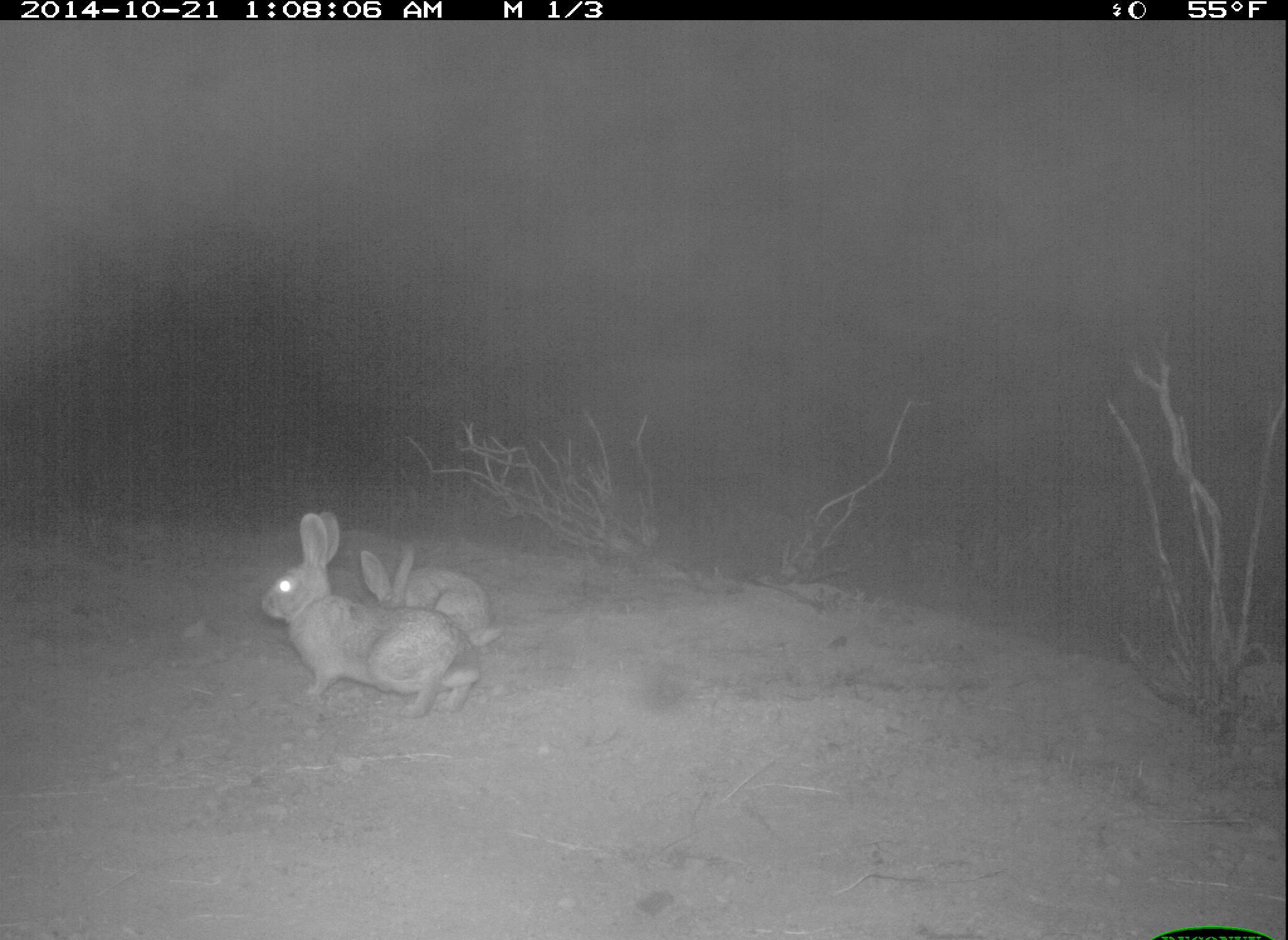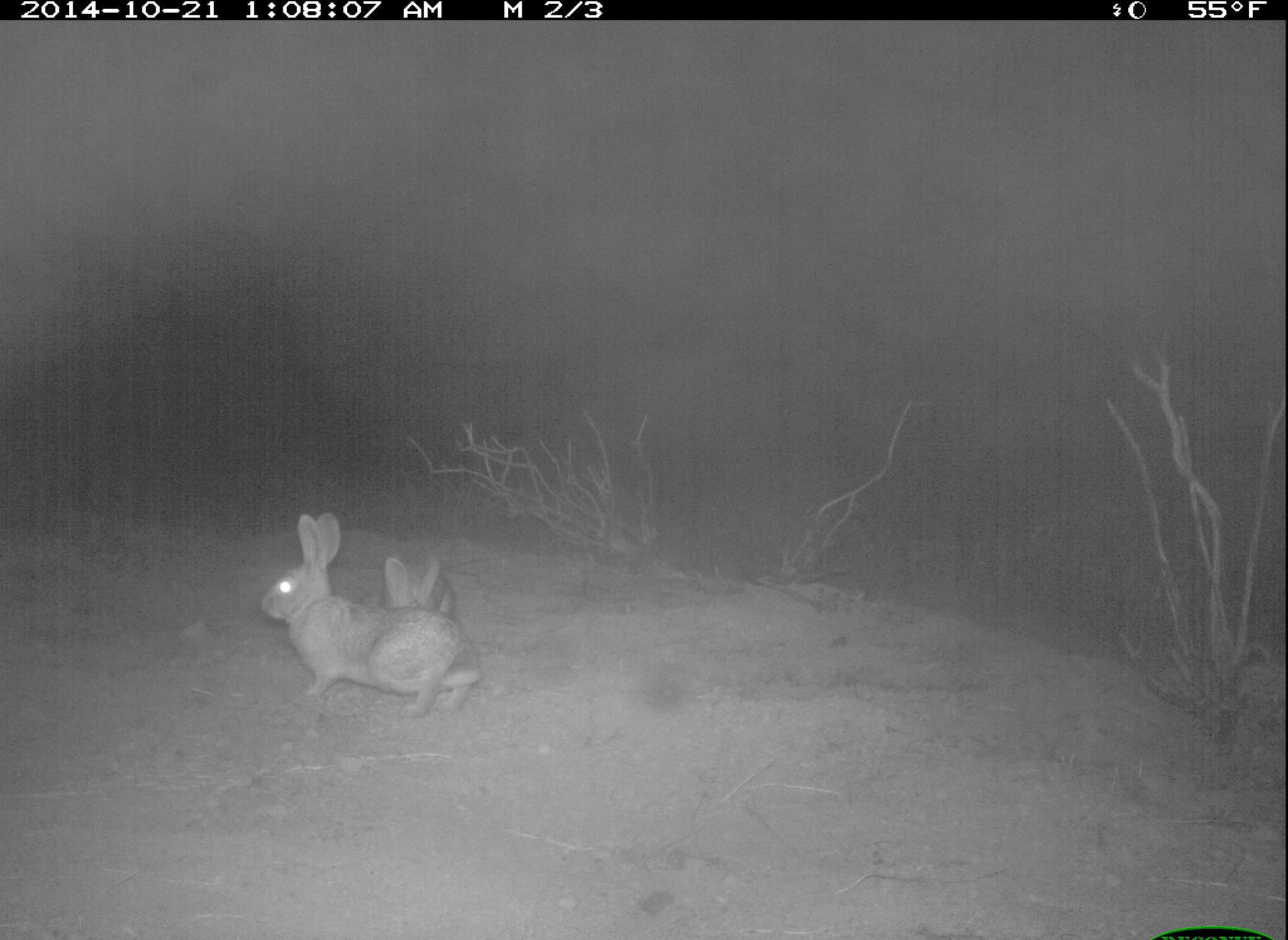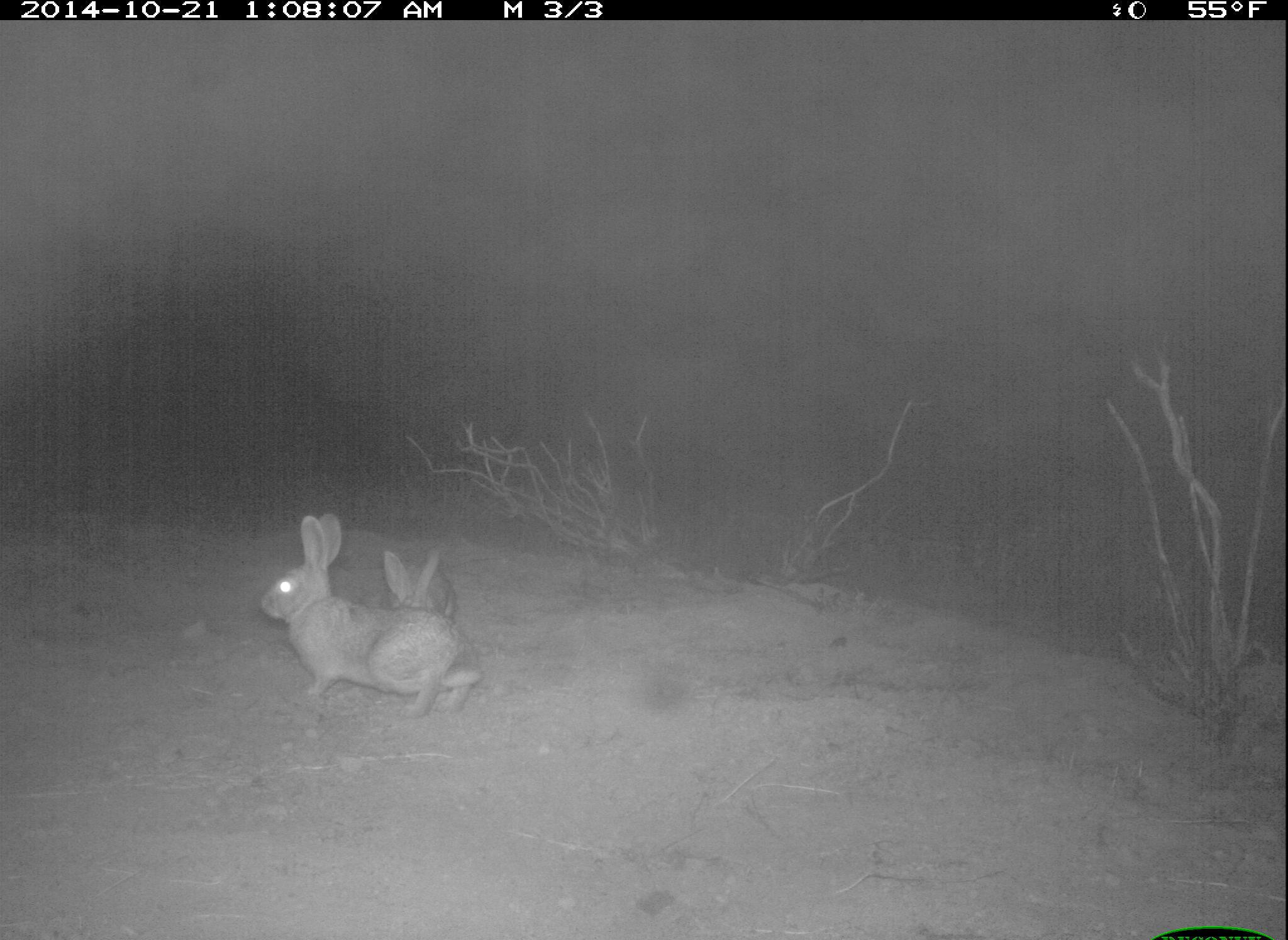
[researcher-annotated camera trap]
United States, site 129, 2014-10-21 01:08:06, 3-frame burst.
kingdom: Animalia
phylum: Chordata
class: Mammalia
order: Lagomorpha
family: Leporidae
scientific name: Leporidae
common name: rabbits and hares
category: rabbit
Rabbit (rabbits and hares) (Leporidae).